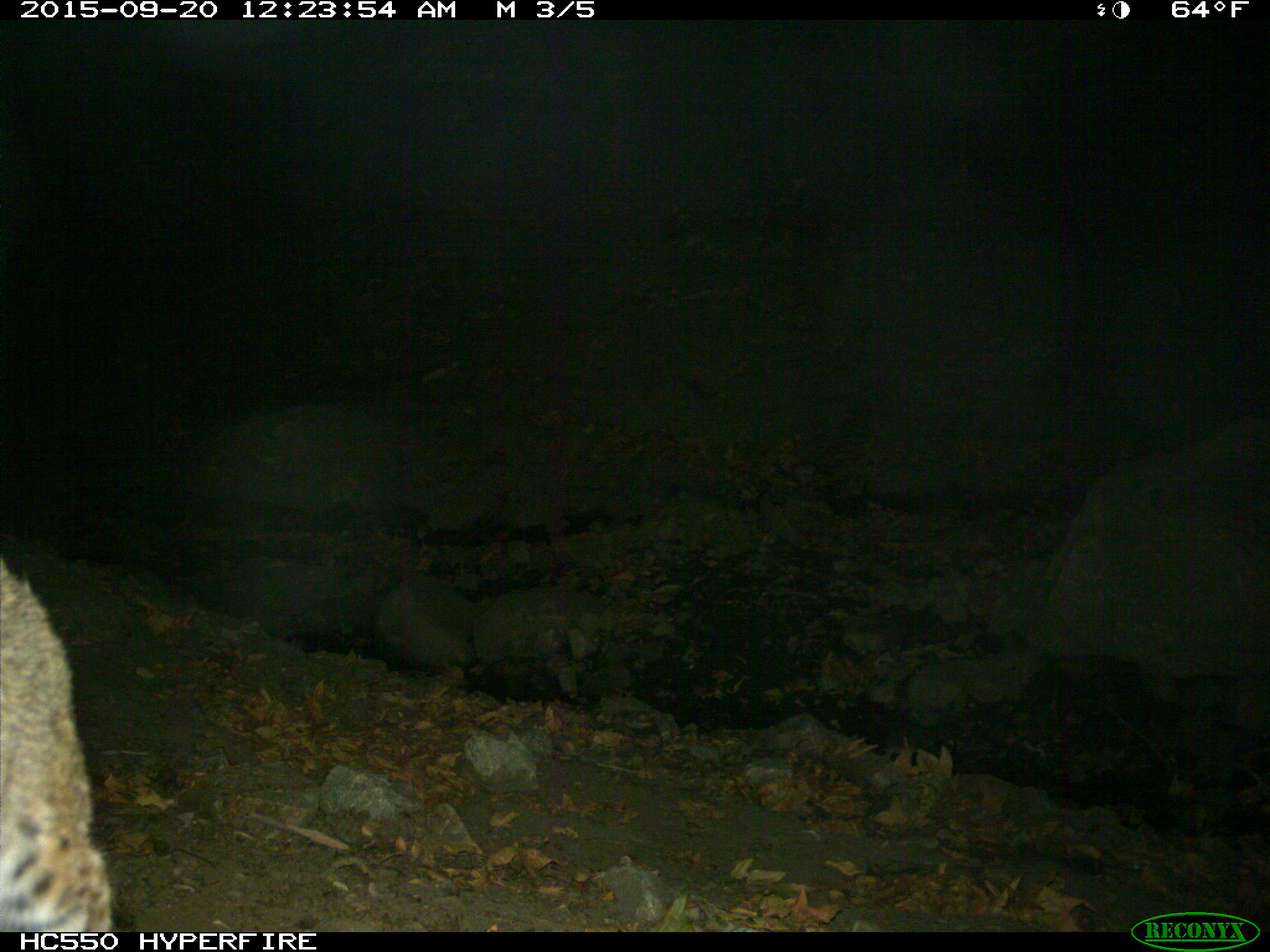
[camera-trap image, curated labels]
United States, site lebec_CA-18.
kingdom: Animalia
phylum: Chordata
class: Mammalia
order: Carnivora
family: Felidae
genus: Lynx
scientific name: Lynx rufus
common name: bobcat